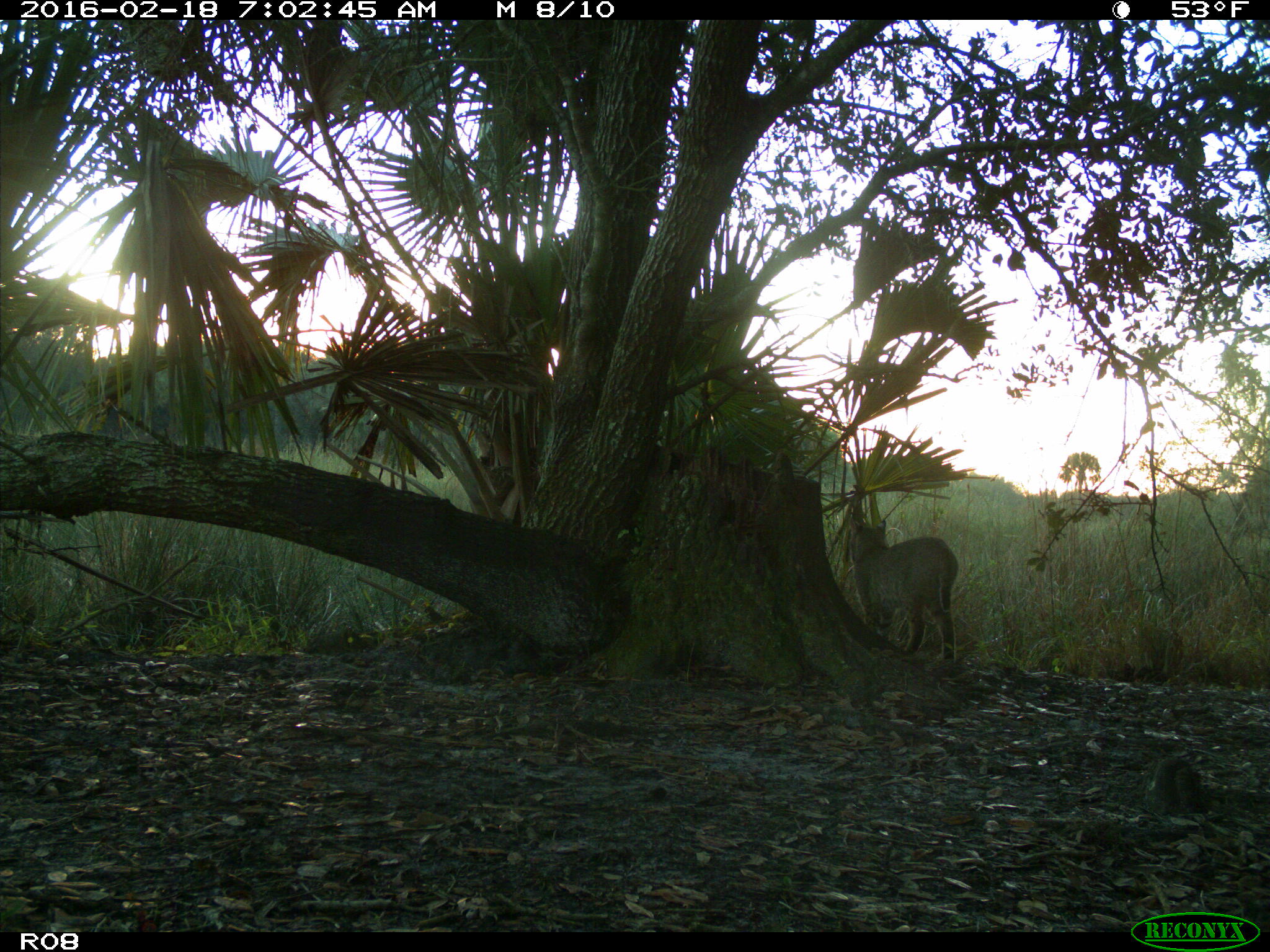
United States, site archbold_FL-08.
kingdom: Animalia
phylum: Chordata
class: Mammalia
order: Carnivora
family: Felidae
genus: Lynx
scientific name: Lynx rufus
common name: bobcat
Lynx rufus (bobcat).